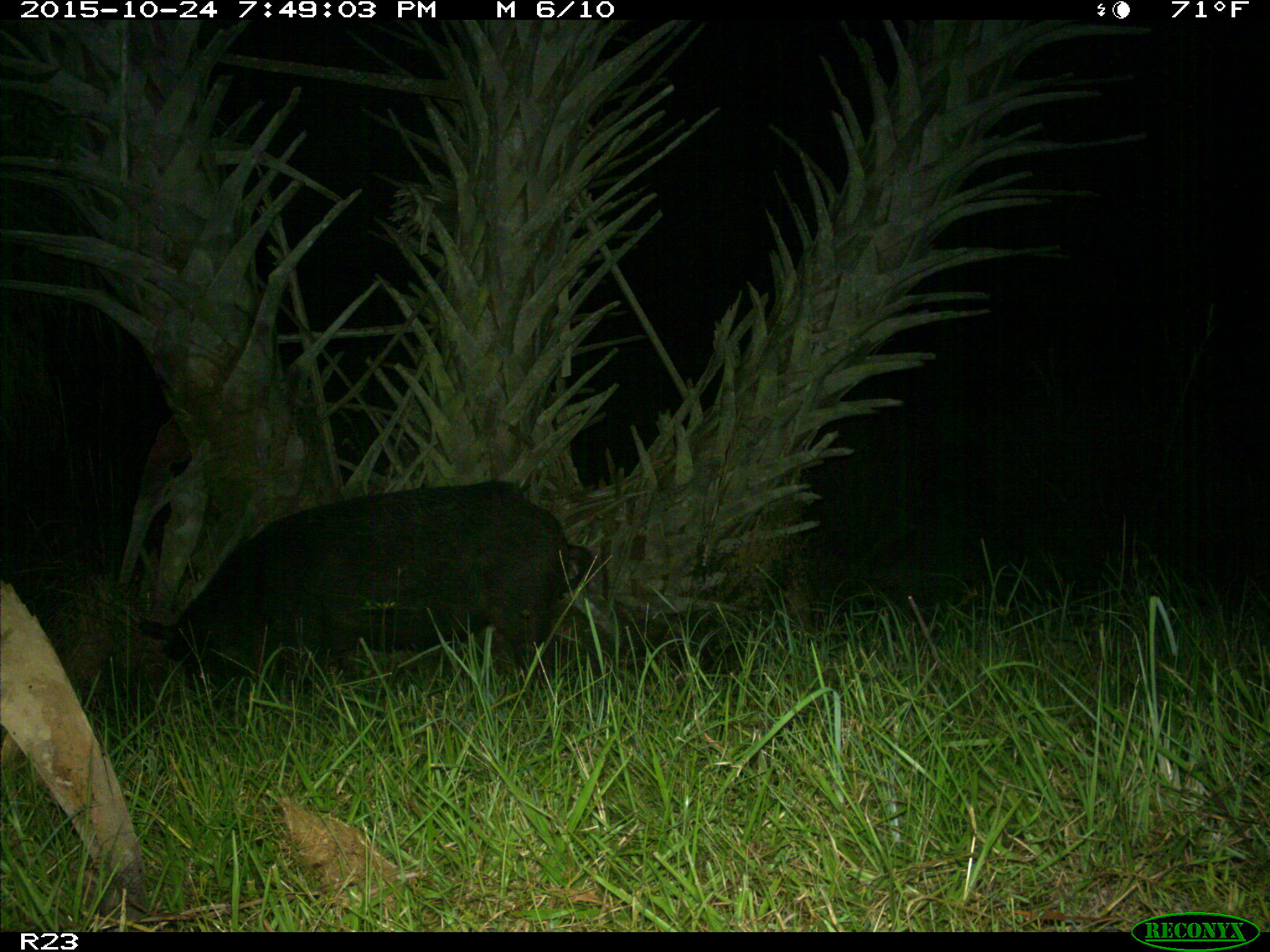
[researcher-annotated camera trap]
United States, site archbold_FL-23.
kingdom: Animalia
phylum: Chordata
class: Mammalia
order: Artiodactyla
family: Suidae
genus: Sus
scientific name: Sus scrofa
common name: wild boar